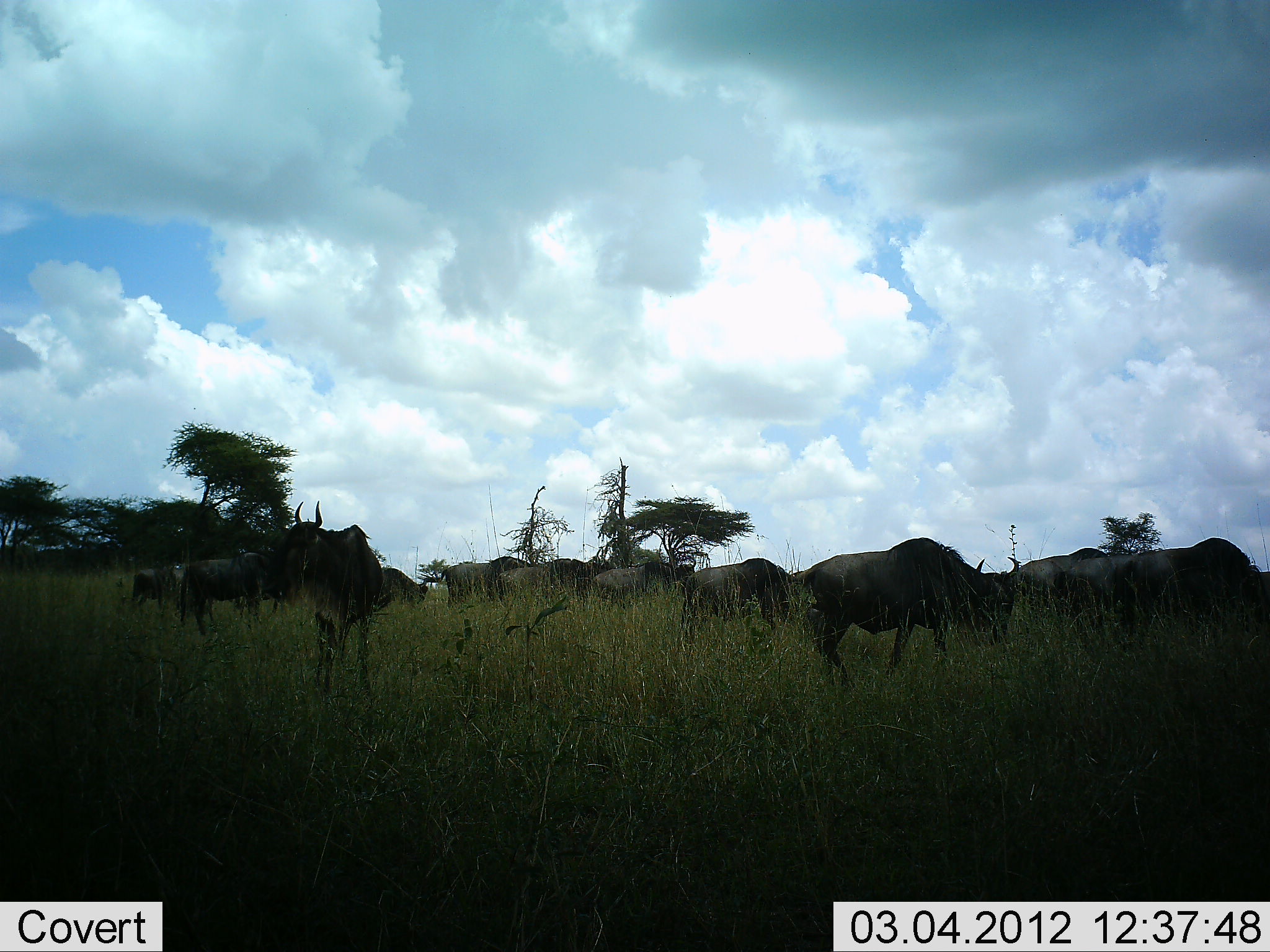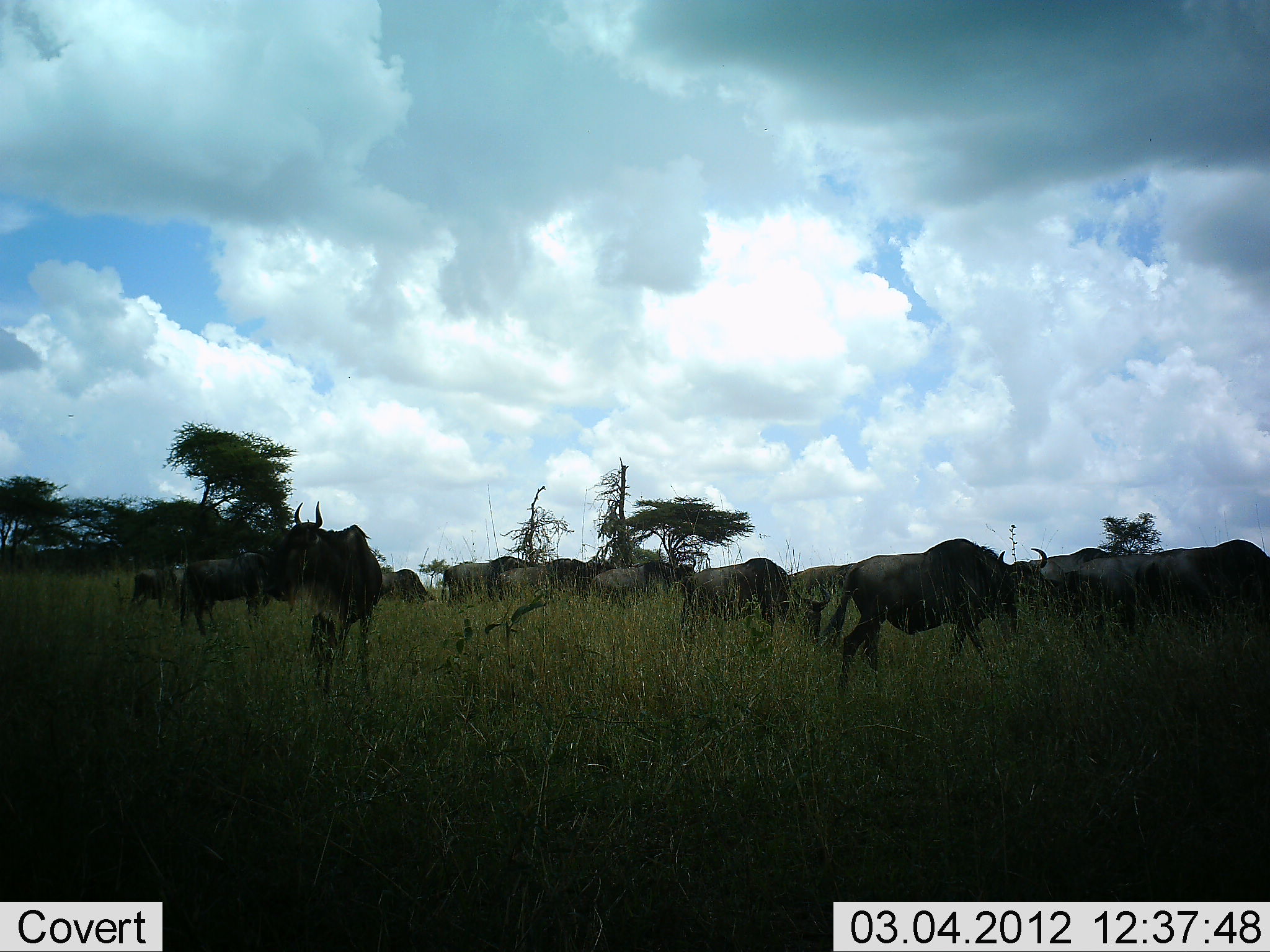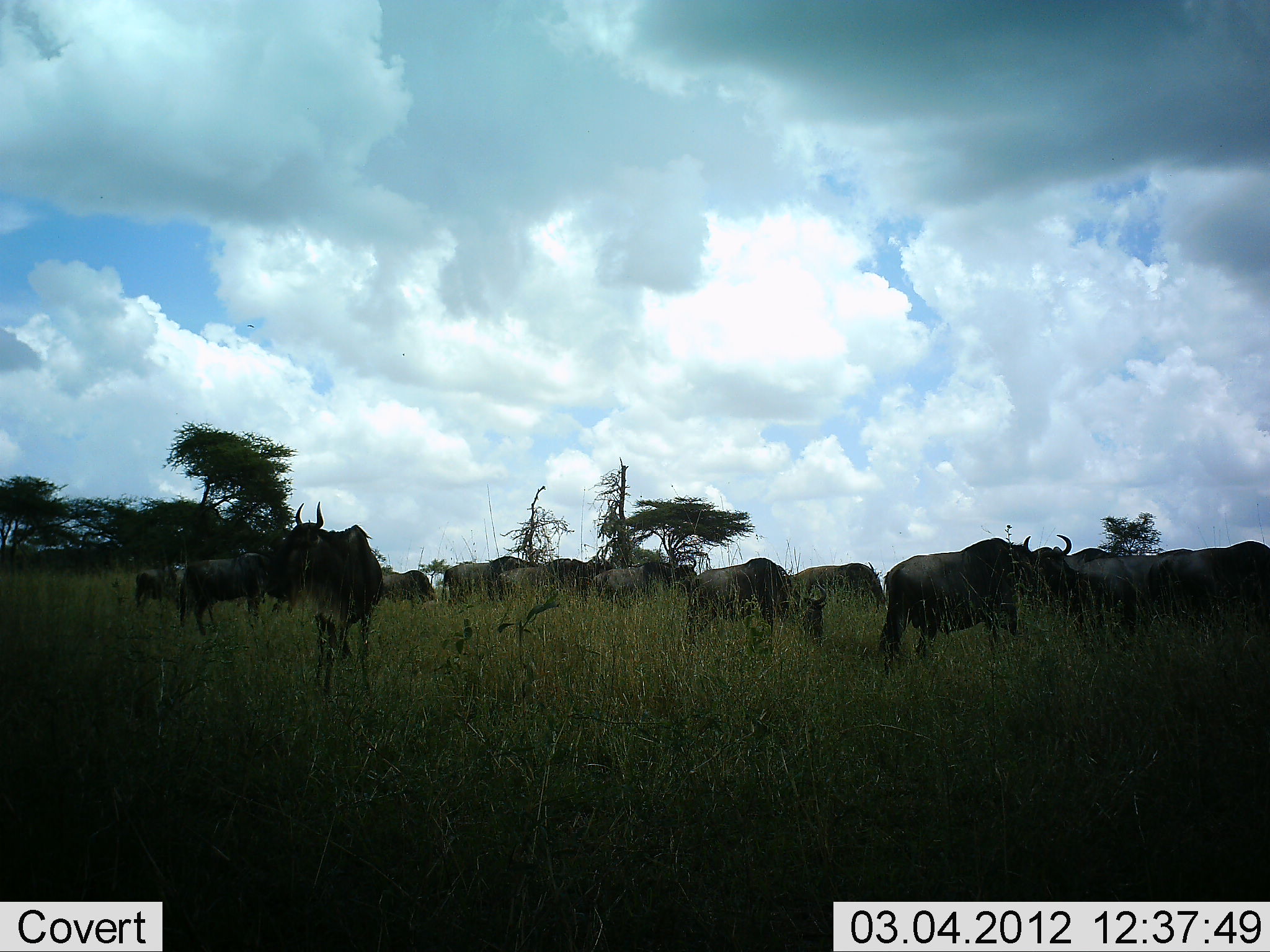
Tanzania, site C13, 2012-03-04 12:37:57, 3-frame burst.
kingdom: Animalia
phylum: Chordata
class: Mammalia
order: Artiodactyla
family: Bovidae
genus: Connochaetes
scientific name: Connochaetes taurinus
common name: blue wildebeest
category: wildebeest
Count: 11-50.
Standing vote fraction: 54%.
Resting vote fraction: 0%.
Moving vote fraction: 100%.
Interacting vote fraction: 0%.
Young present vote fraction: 0%.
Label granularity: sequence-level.